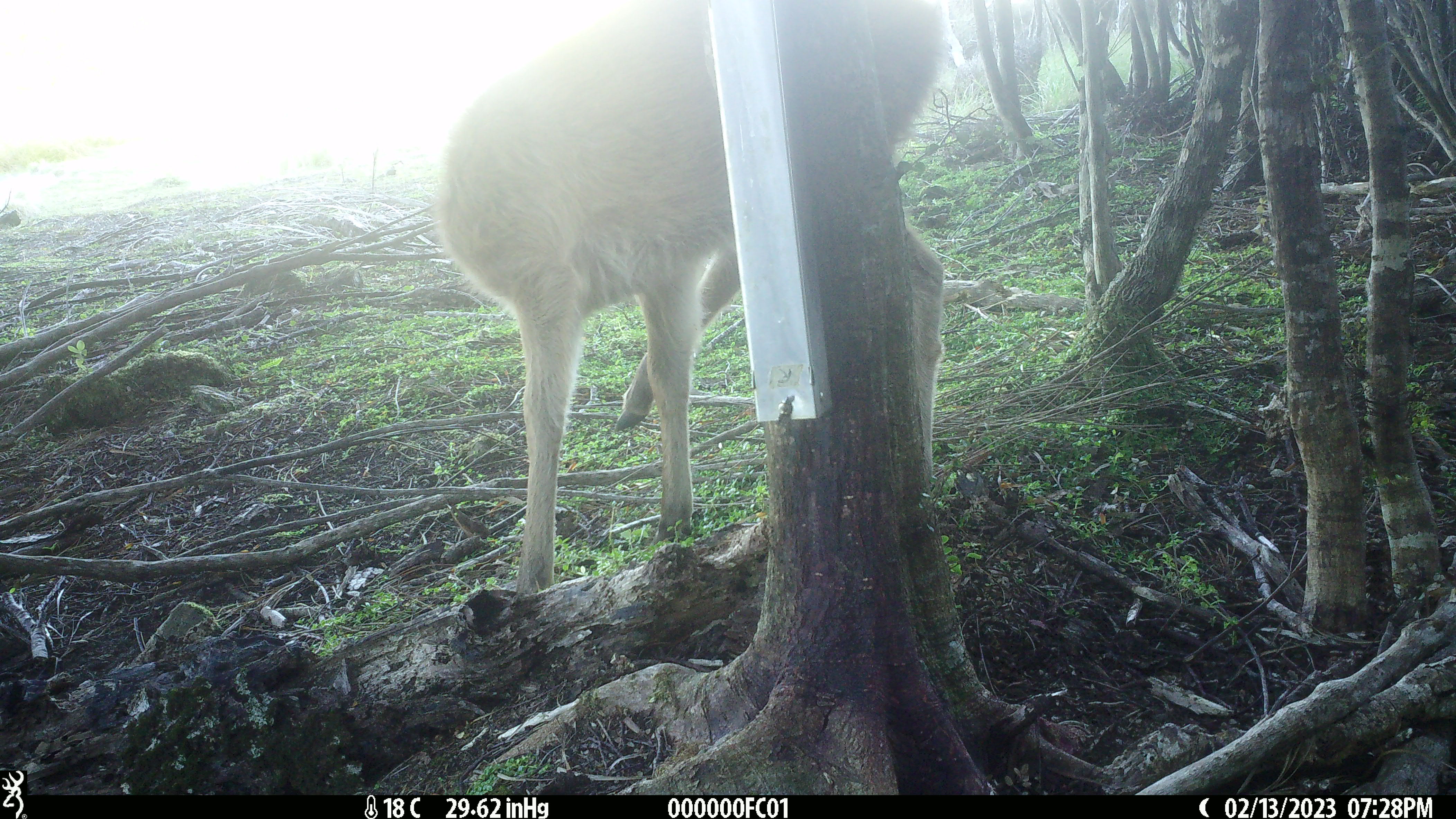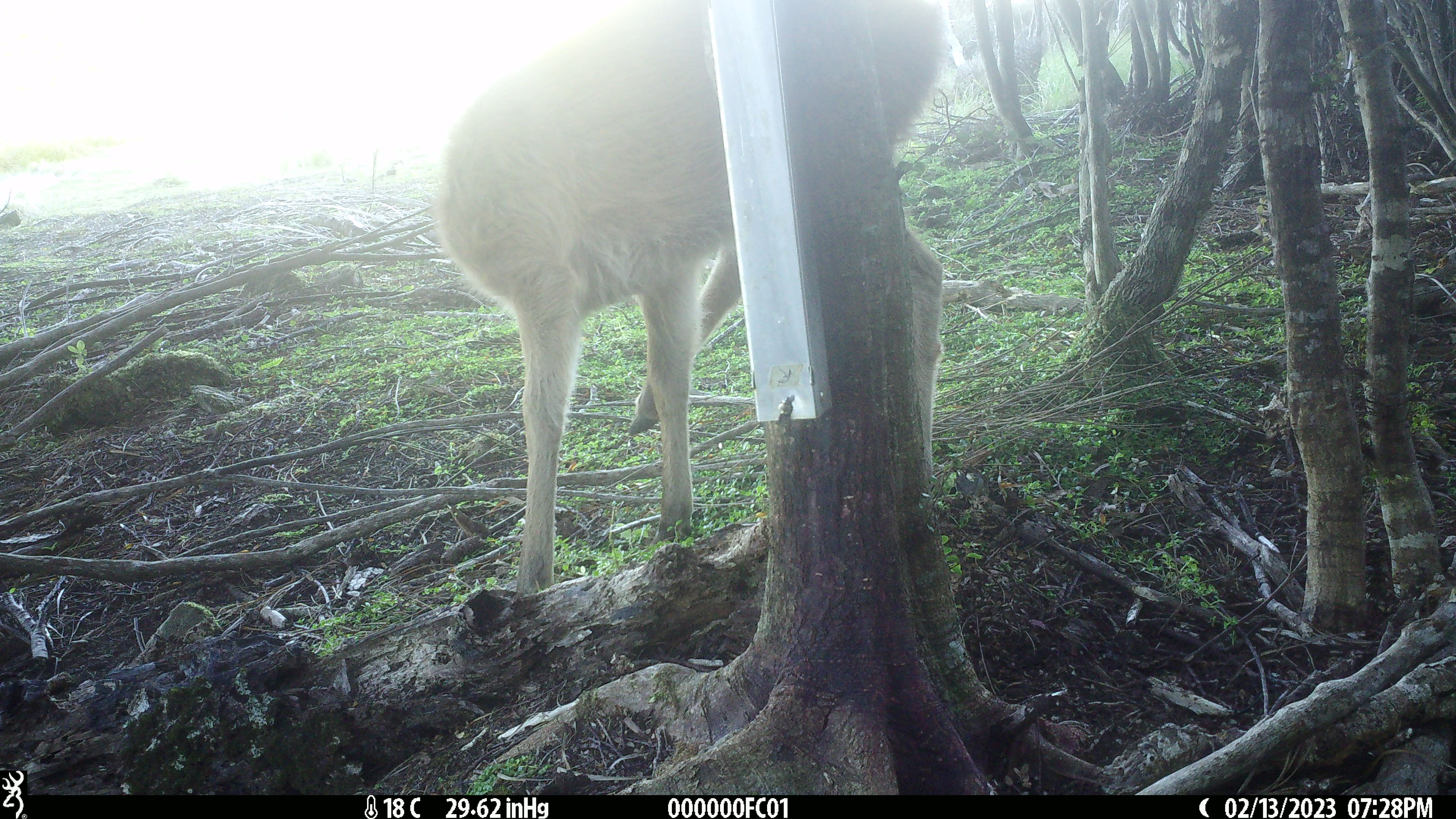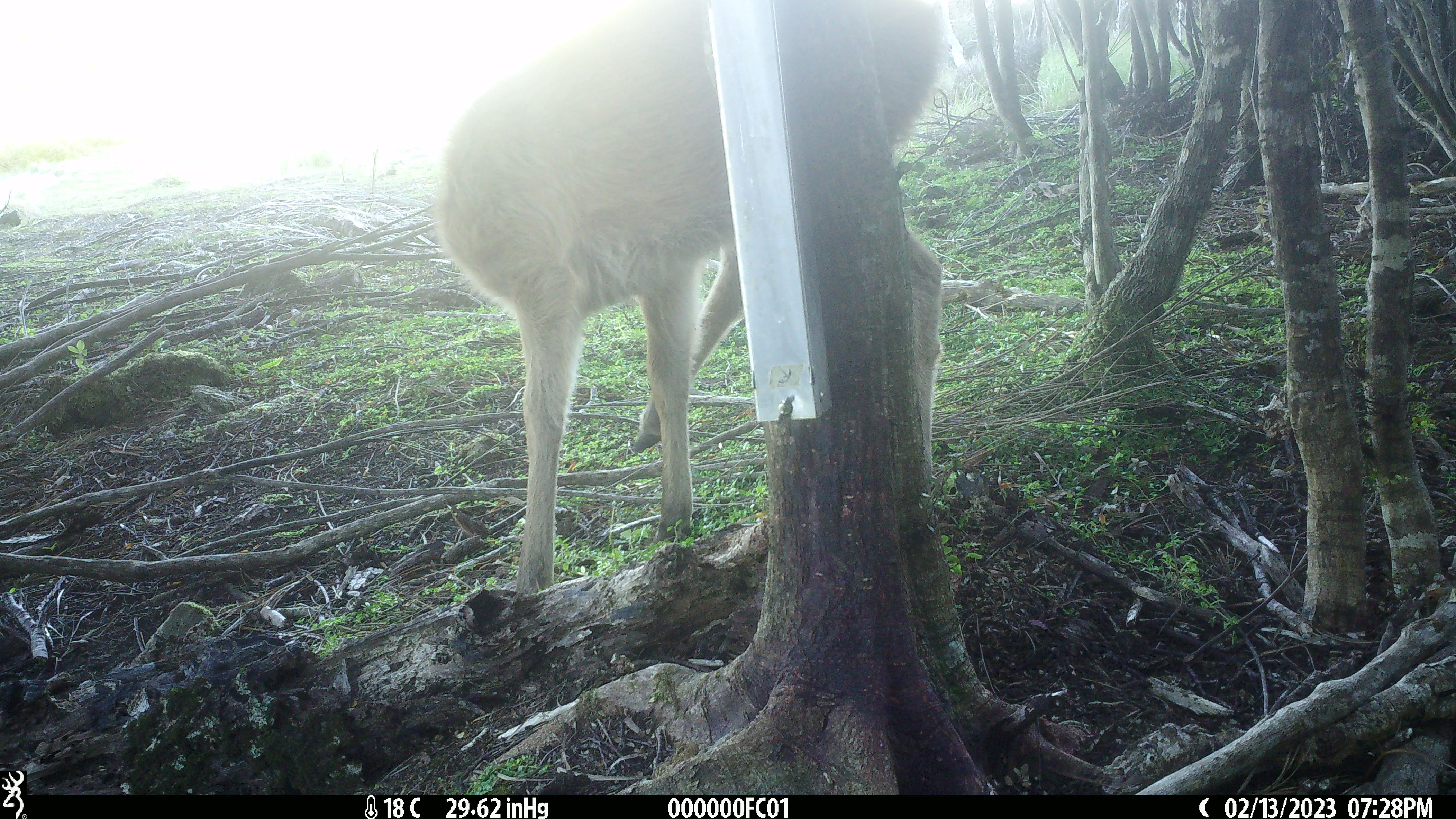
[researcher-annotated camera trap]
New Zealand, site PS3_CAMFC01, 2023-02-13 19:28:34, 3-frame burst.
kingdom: Animalia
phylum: Chordata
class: Mammalia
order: Artiodactyla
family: Cervidae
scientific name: Cervidae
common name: deer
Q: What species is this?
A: Deer (Cervidae).